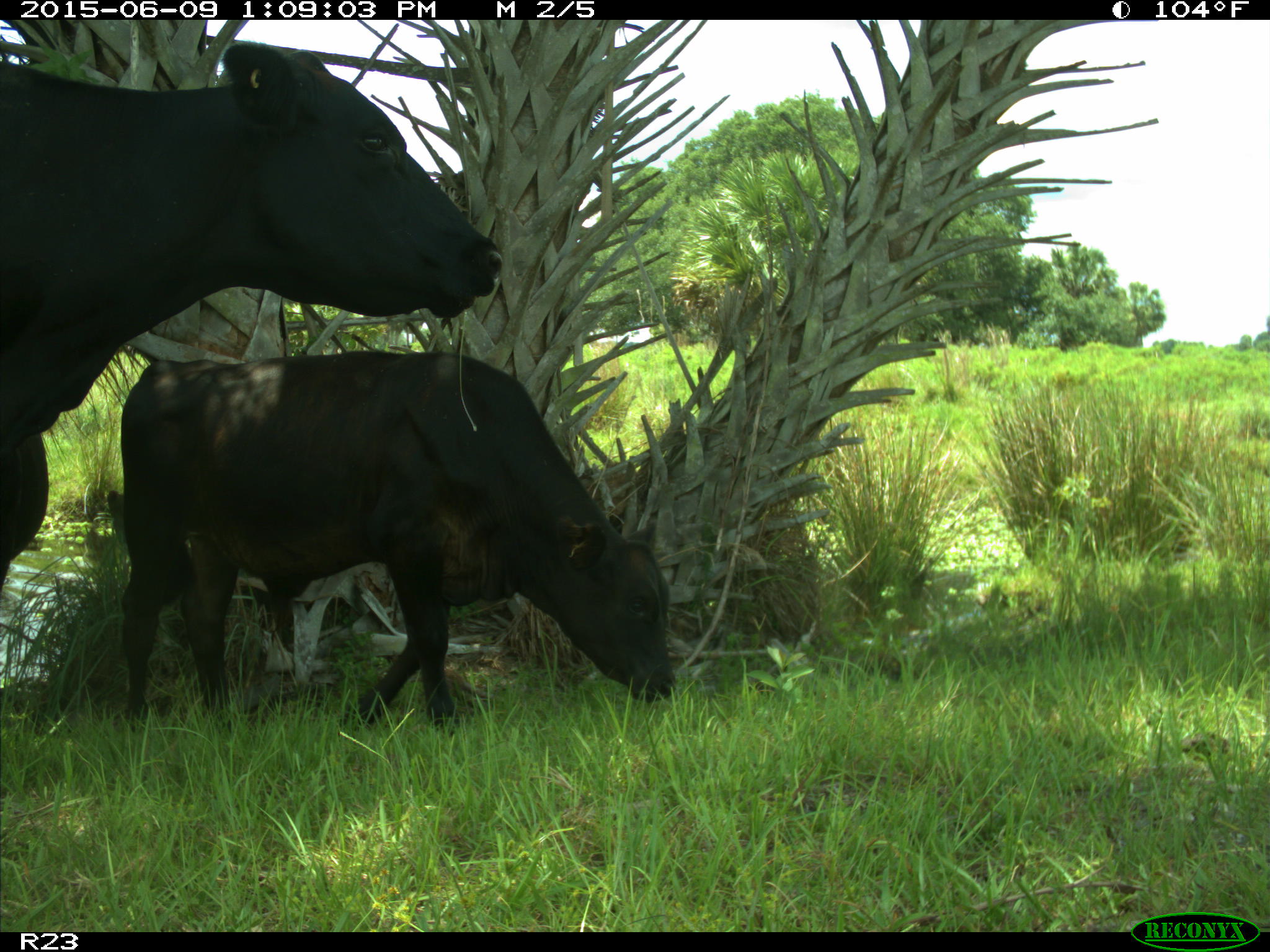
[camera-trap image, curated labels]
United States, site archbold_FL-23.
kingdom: Animalia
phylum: Chordata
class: Mammalia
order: Artiodactyla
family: Bovidae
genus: Bos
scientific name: Bos taurus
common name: domestic cow